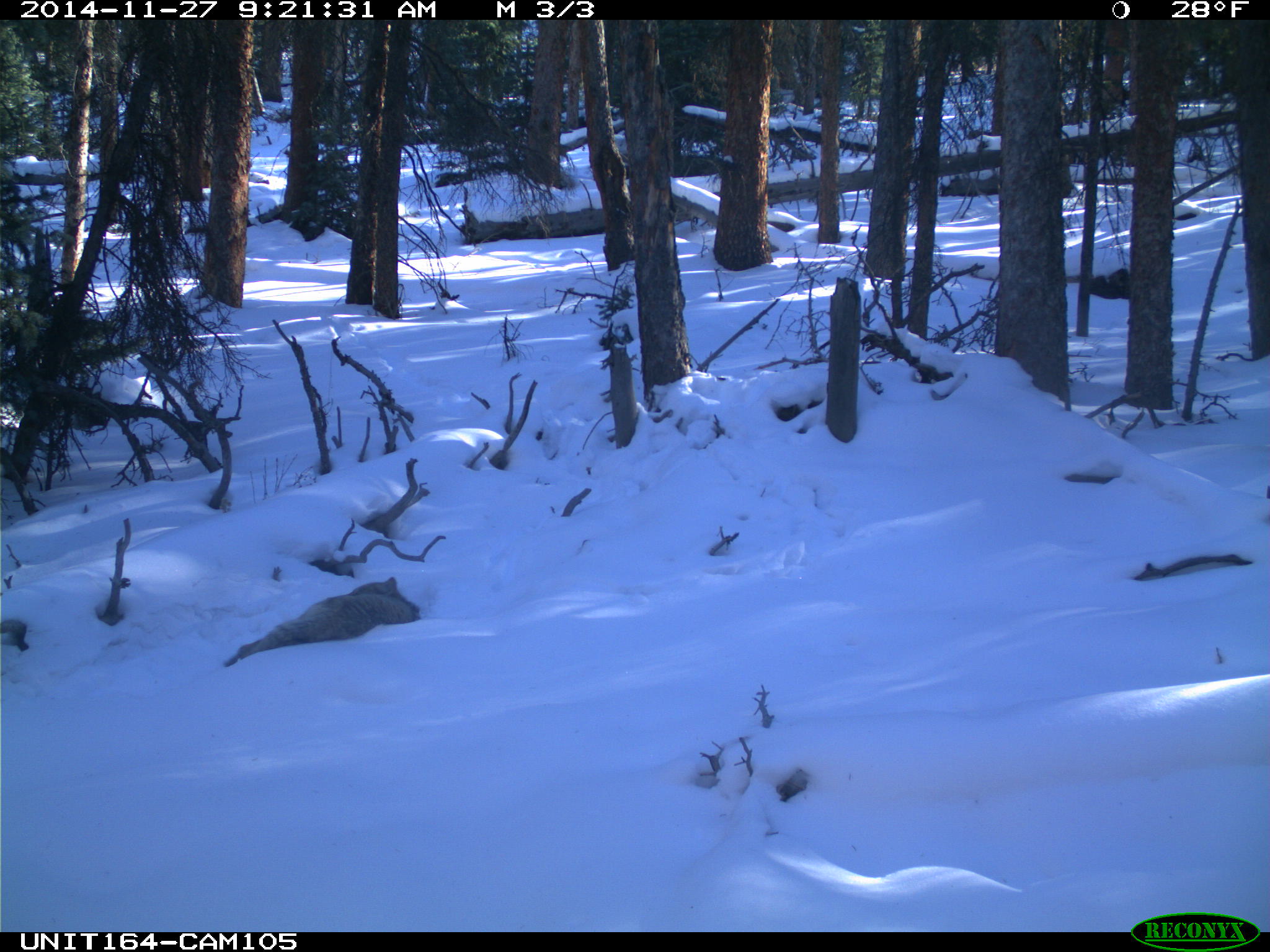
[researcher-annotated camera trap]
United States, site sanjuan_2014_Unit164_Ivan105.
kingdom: Animalia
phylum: Chordata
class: Mammalia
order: Carnivora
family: Canidae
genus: Canis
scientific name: Canis latrans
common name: coyote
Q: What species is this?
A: Canis latrans (coyote).